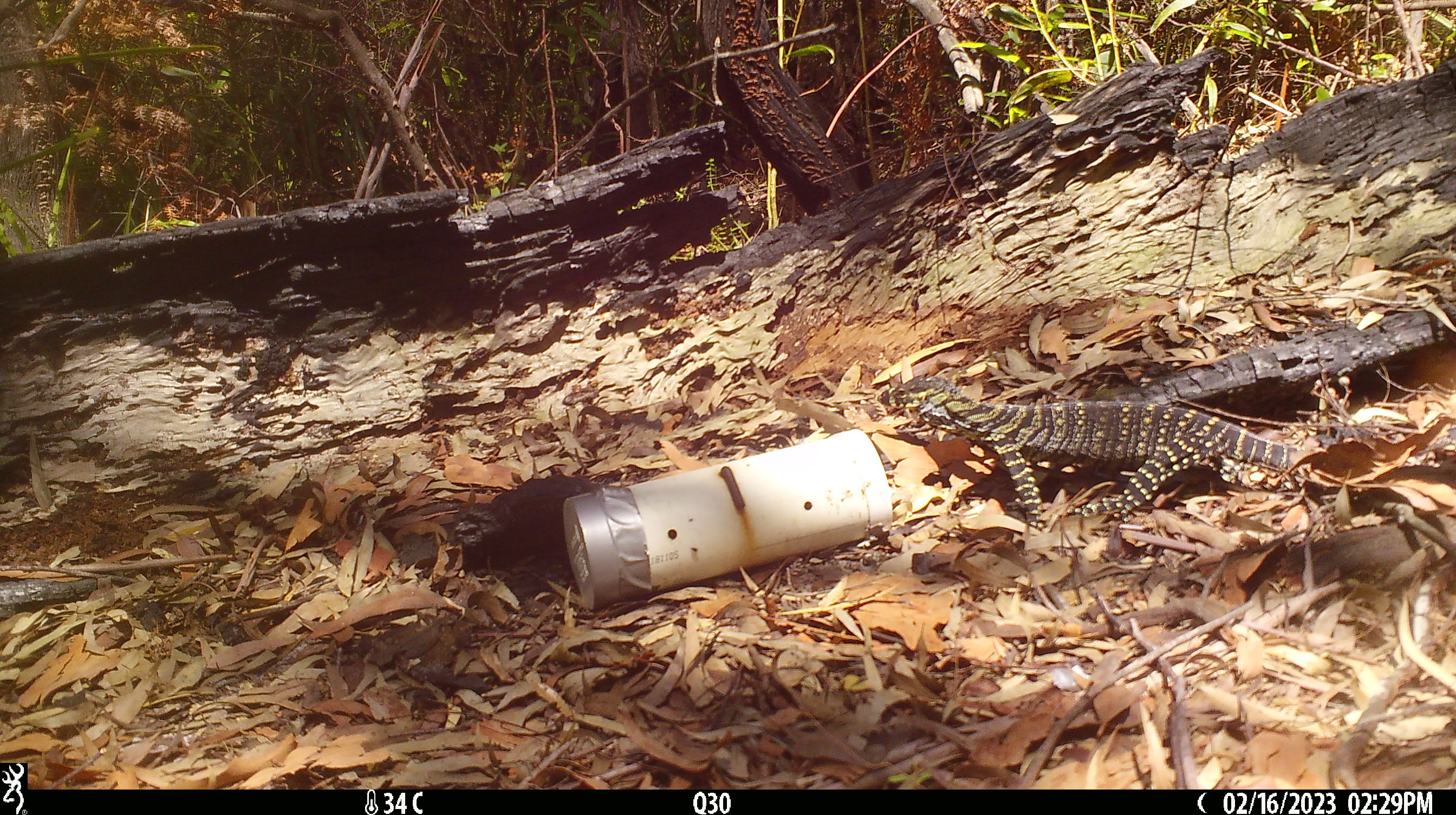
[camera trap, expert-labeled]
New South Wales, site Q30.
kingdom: Animalia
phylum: Chordata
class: Reptilia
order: Squamata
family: Varanidae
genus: Varanus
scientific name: Varanus varius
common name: lace monitor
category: goanna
Goanna (lace monitor) (Varanus varius).